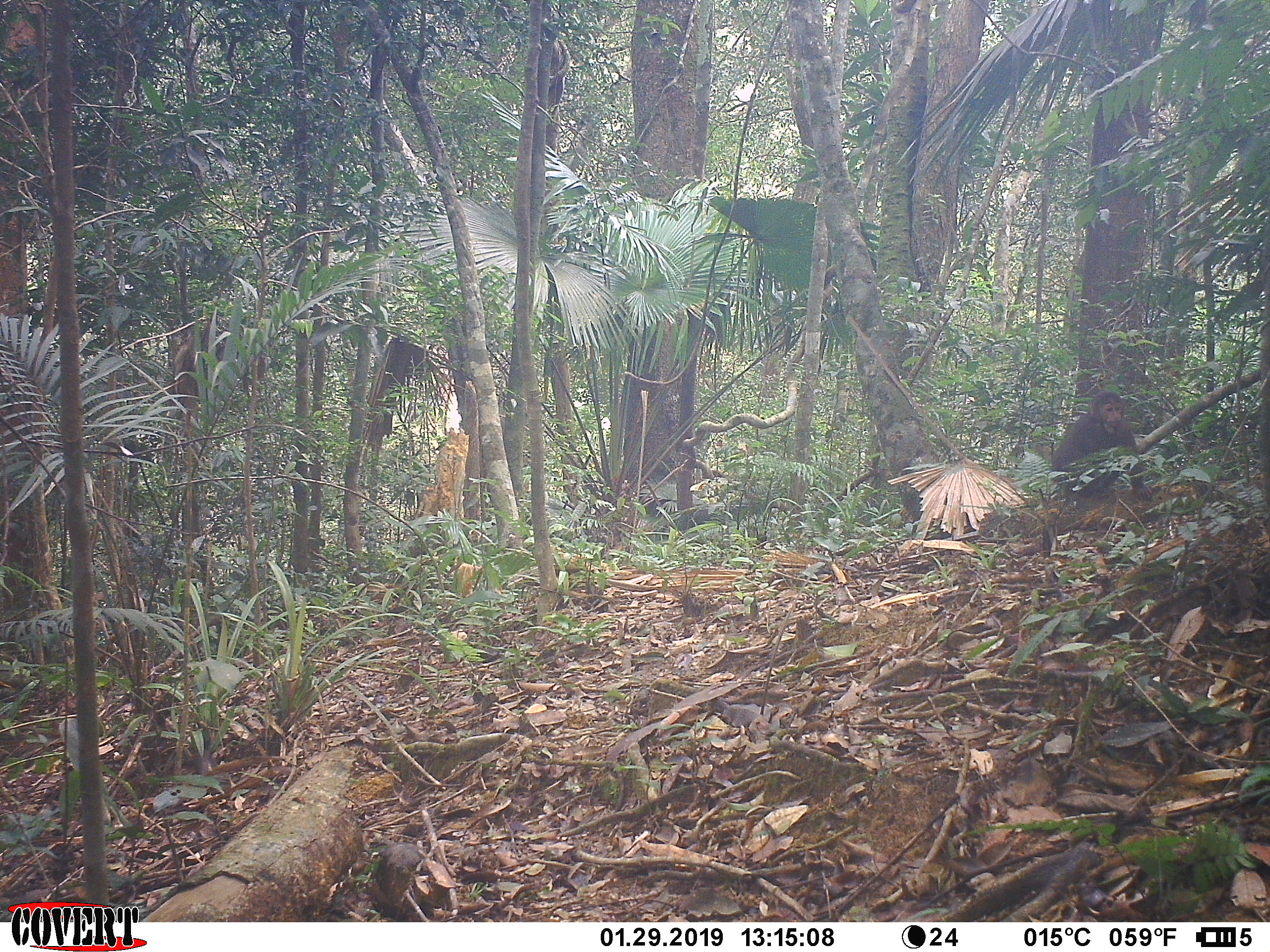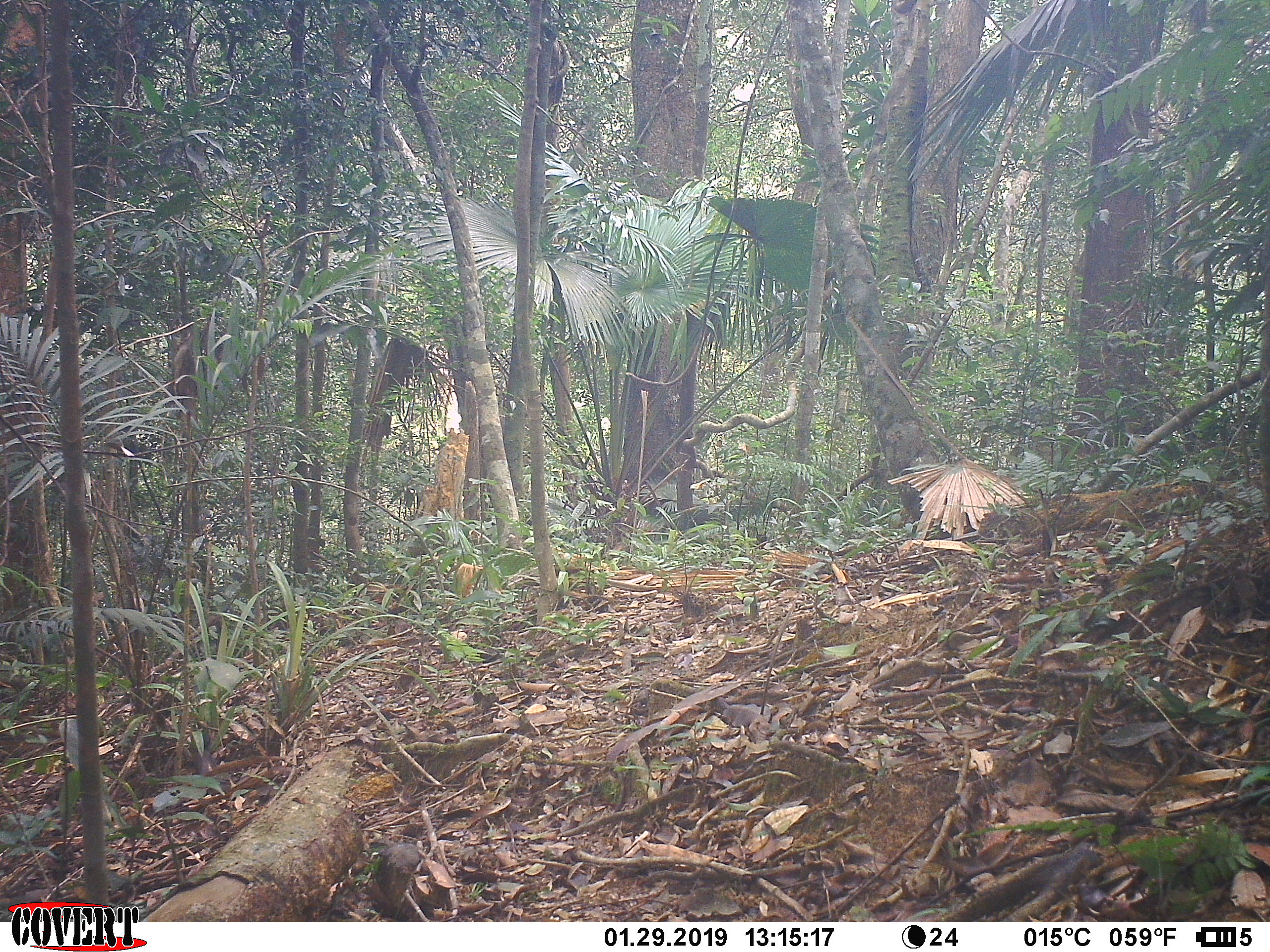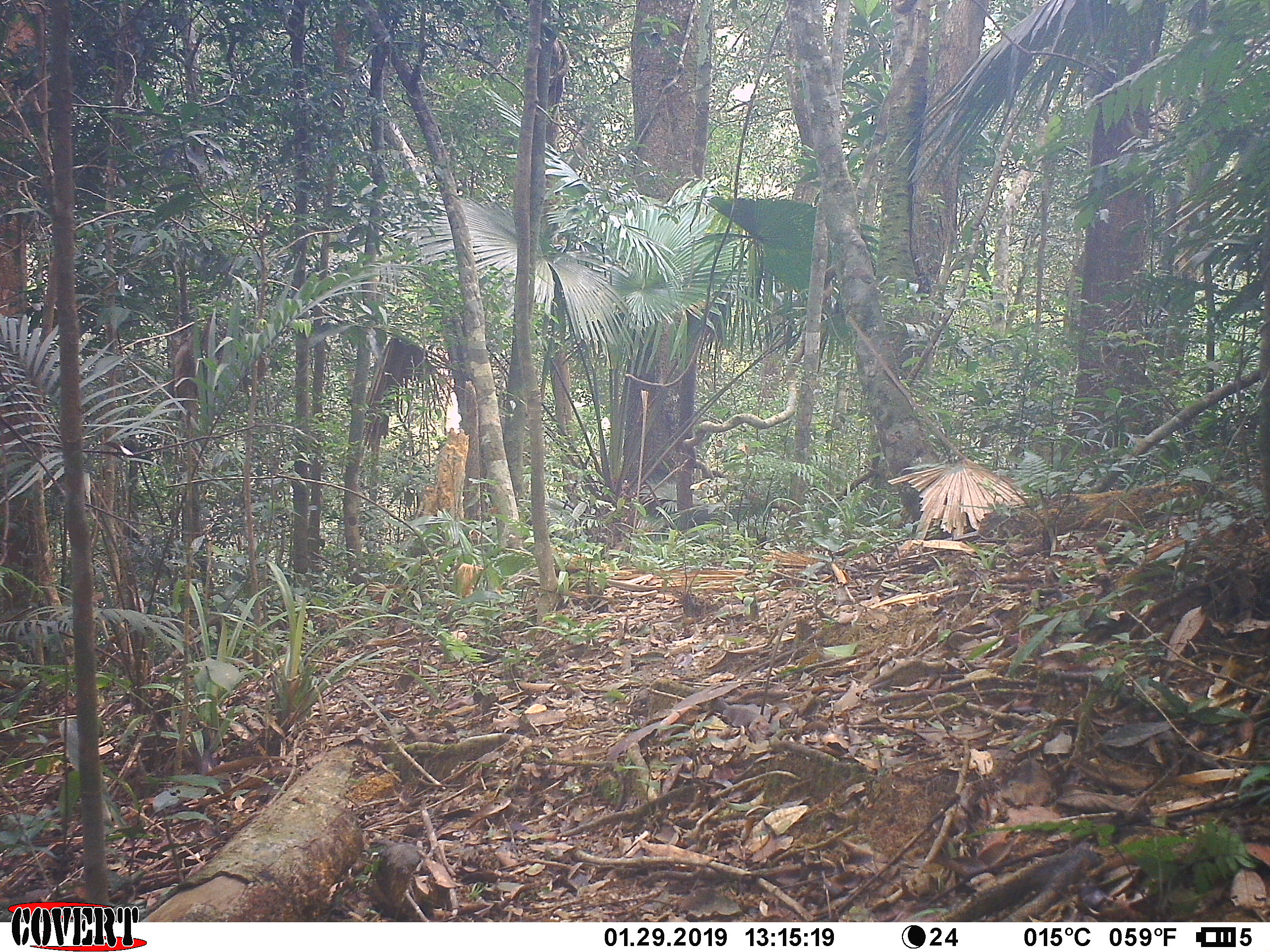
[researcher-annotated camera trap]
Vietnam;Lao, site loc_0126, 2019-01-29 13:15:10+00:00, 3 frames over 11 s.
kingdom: Animalia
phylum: Chordata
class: Mammalia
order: Primates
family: Cercopithecidae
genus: Macaca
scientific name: Macaca arctoides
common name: stump-tailed macaque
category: stump tailed macaque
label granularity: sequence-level